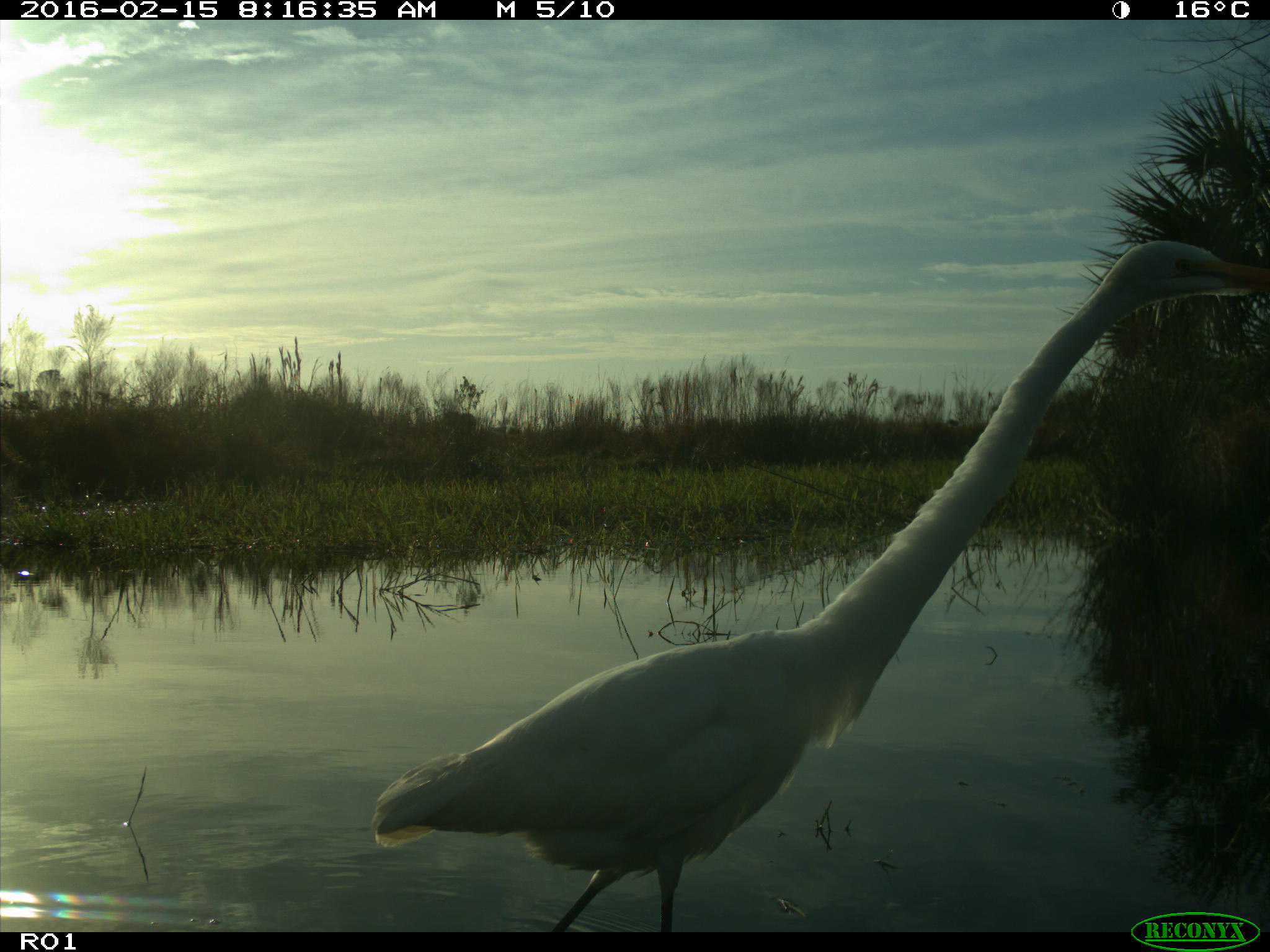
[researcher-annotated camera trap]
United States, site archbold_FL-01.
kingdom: Animalia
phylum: Chordata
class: Aves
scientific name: Aves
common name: birds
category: unidentified bird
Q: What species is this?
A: Unidentified bird (birds) (Aves).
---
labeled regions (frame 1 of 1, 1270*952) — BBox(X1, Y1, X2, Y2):
animal: BBox(375, 240, 1270, 933)